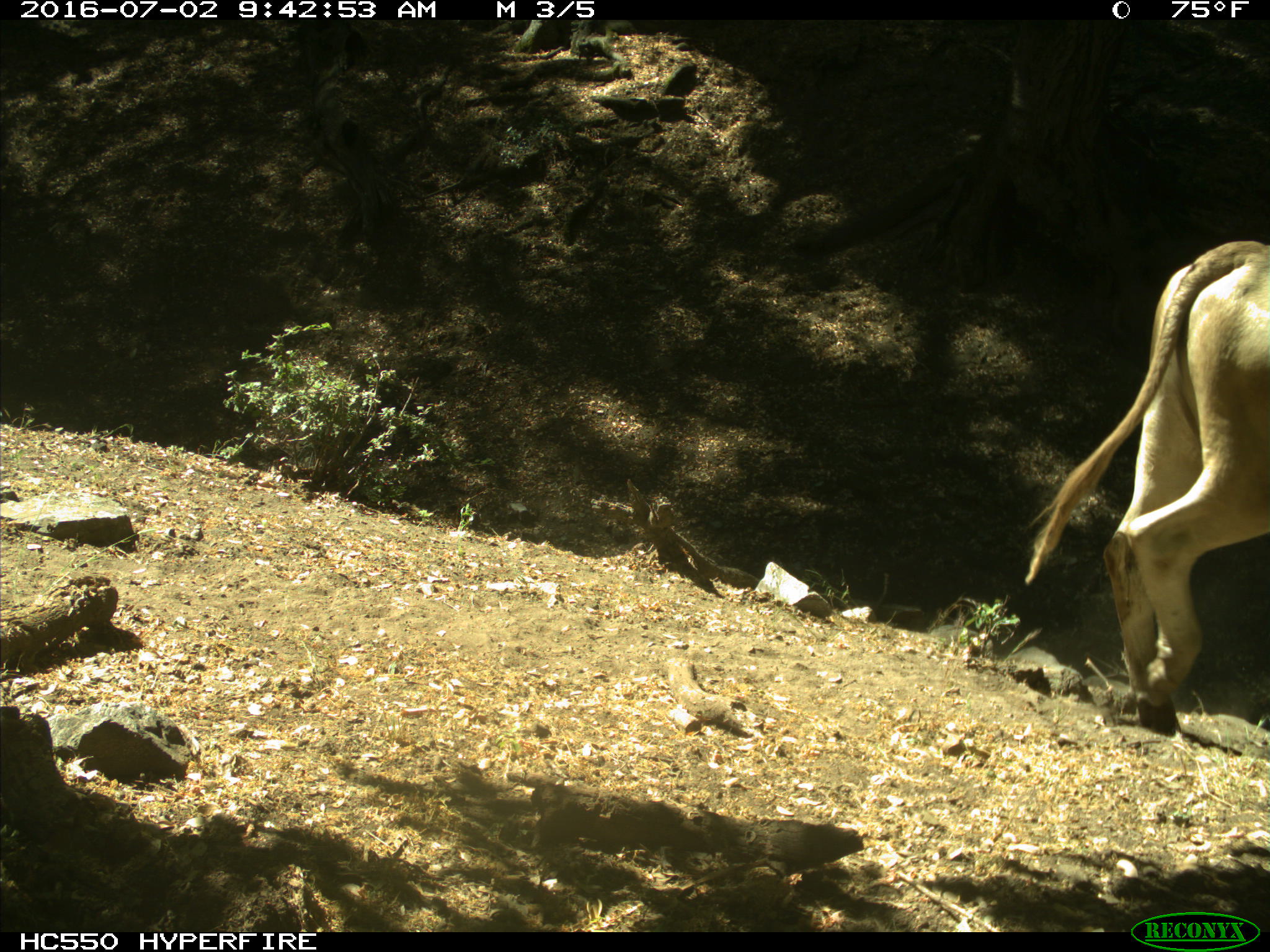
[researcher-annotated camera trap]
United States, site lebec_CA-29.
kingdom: Animalia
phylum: Chordata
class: Mammalia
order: Artiodactyla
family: Bovidae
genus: Bos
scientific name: Bos taurus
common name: domestic cow